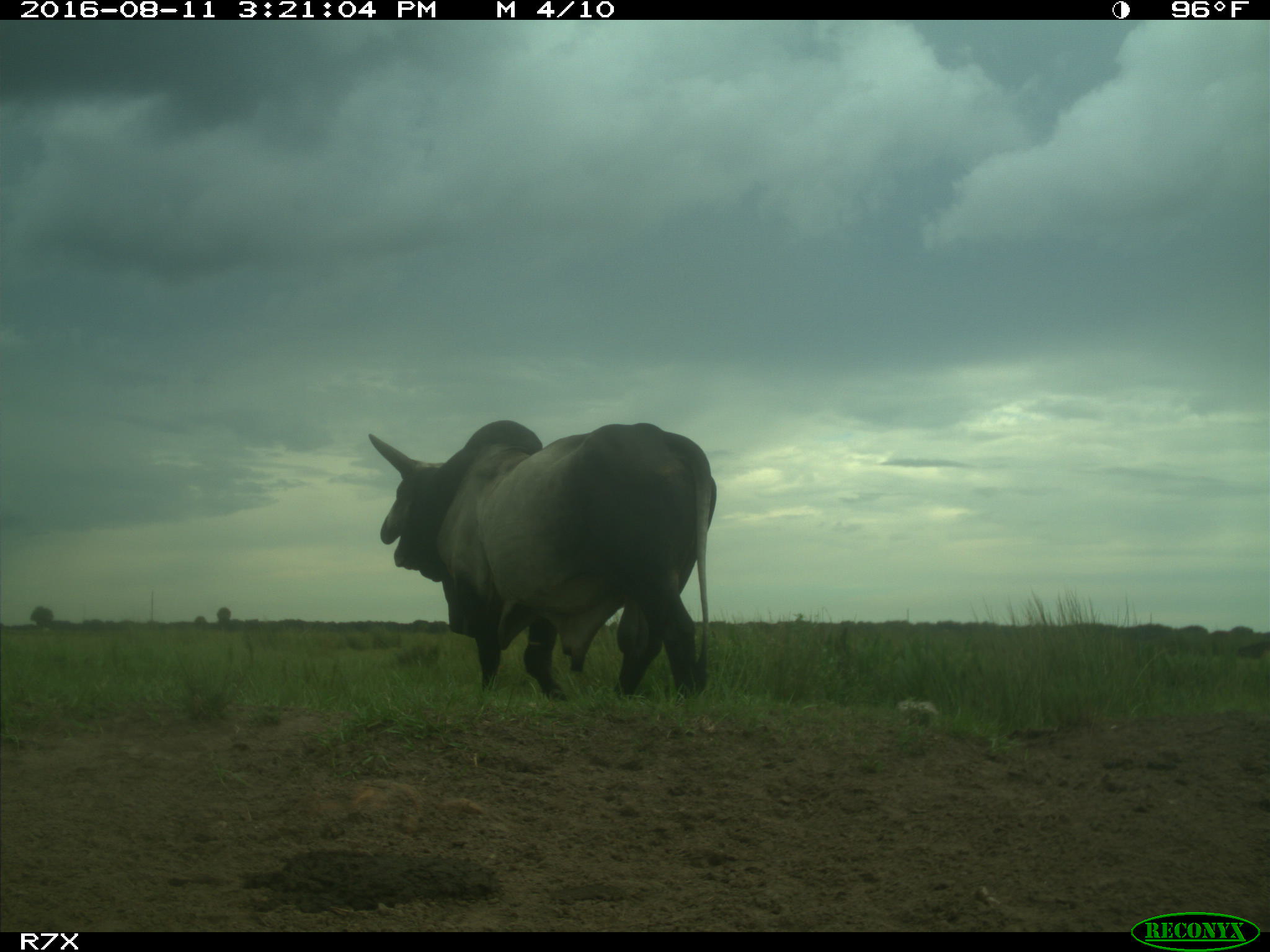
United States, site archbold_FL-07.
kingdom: Animalia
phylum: Chordata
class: Mammalia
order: Artiodactyla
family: Bovidae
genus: Bos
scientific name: Bos taurus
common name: domestic cow